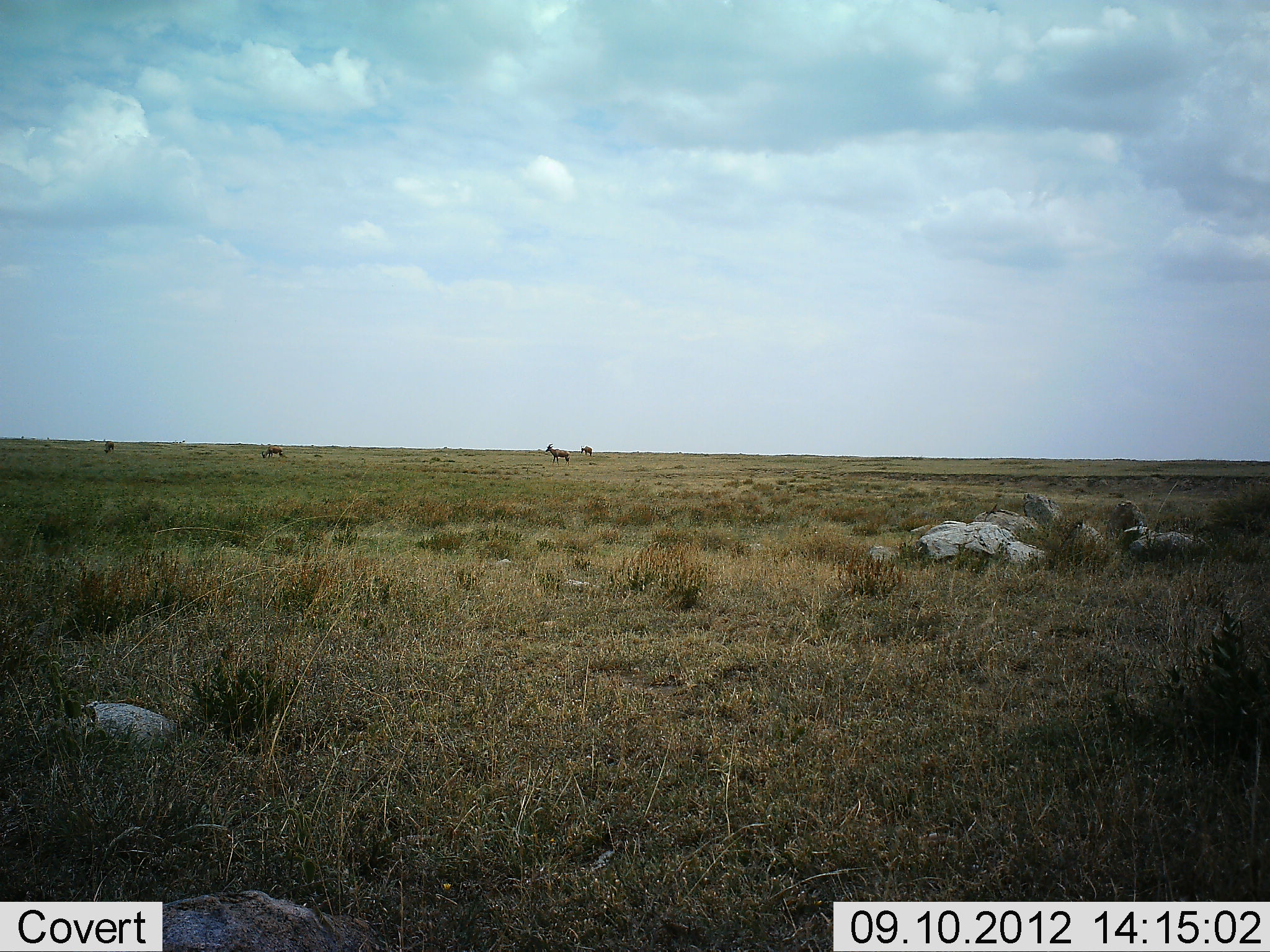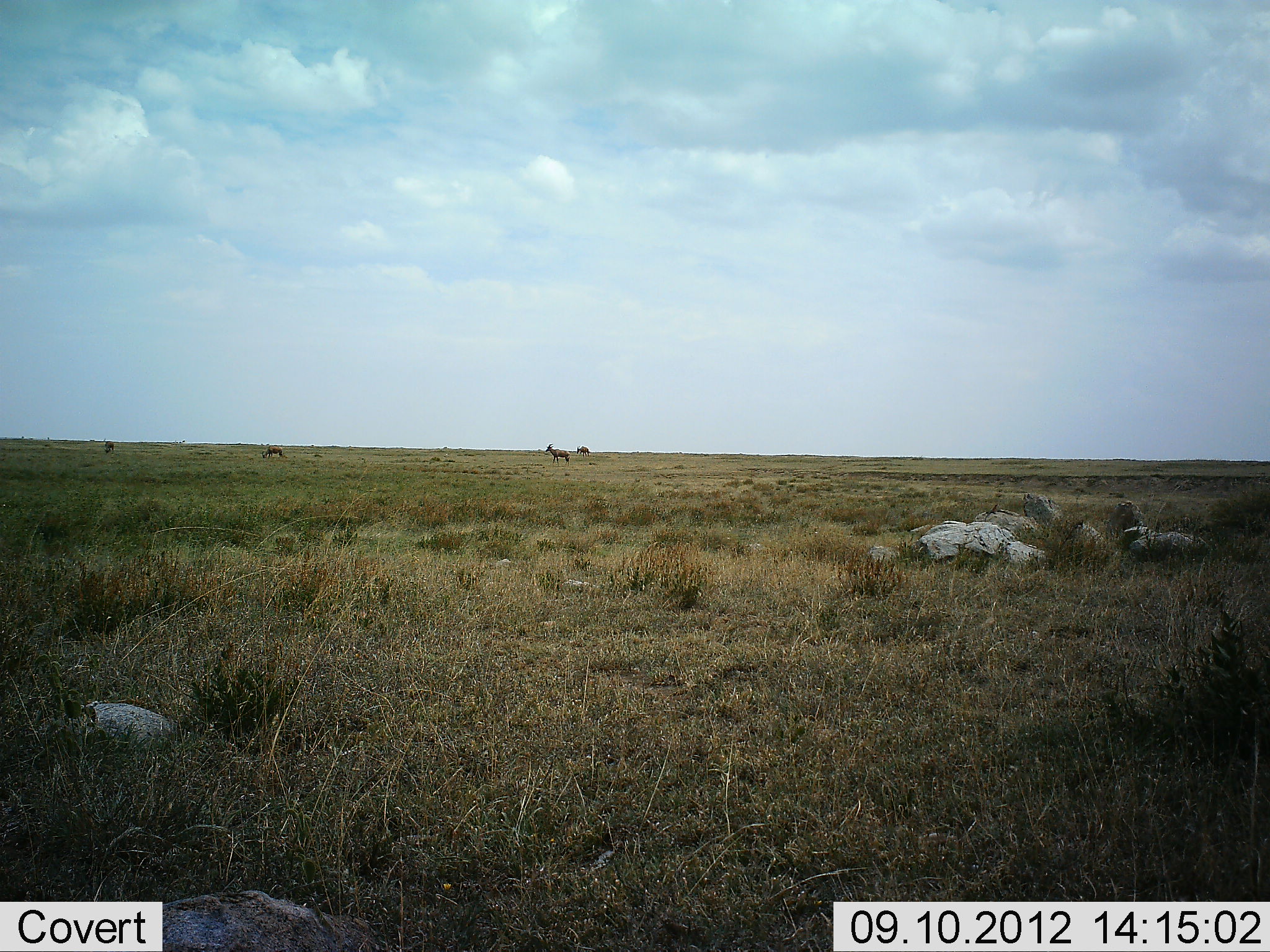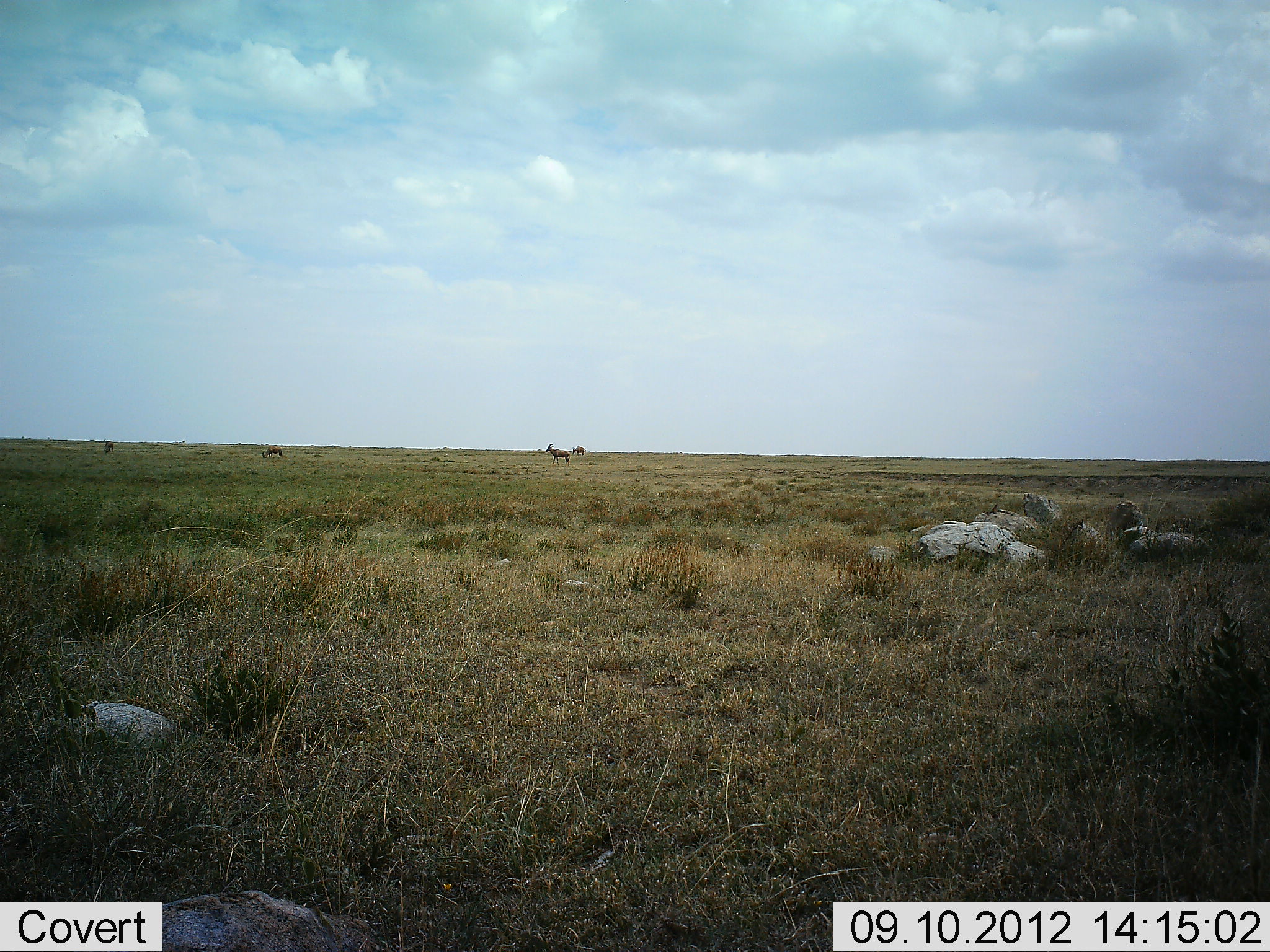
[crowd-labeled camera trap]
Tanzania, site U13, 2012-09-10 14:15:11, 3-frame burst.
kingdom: Animalia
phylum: Chordata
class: Mammalia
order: Artiodactyla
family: Bovidae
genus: Alcelaphus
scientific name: Alcelaphus buselaphus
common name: hartebeest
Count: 2.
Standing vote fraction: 100%.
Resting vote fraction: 0%.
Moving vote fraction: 33%.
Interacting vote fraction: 0%.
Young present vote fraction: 0%.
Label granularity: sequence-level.